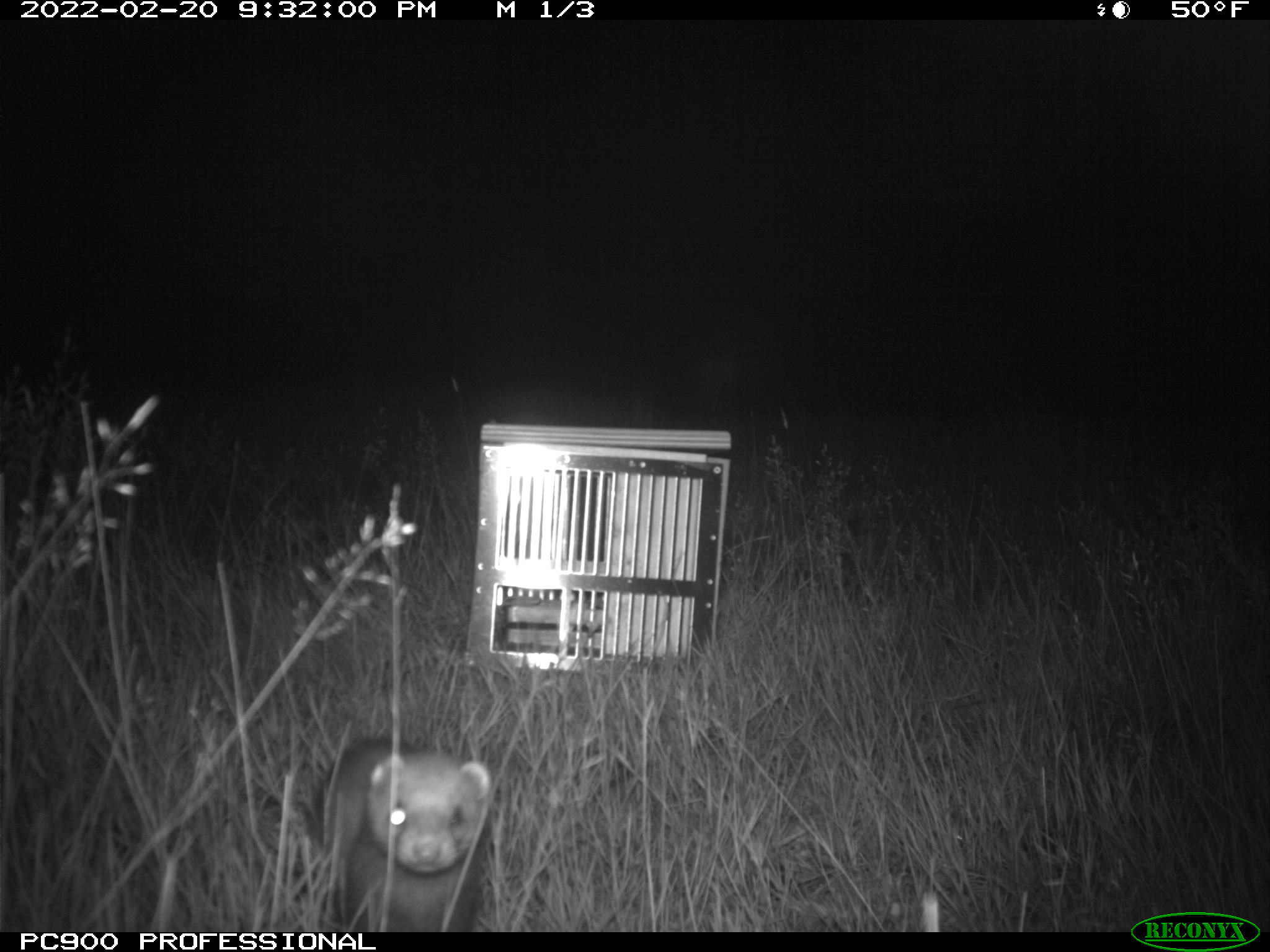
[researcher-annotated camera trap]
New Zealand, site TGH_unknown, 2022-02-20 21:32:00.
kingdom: Animalia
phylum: Chordata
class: Mammalia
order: Carnivora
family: Mustelidae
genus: Mustela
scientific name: Mustela furo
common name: ferret